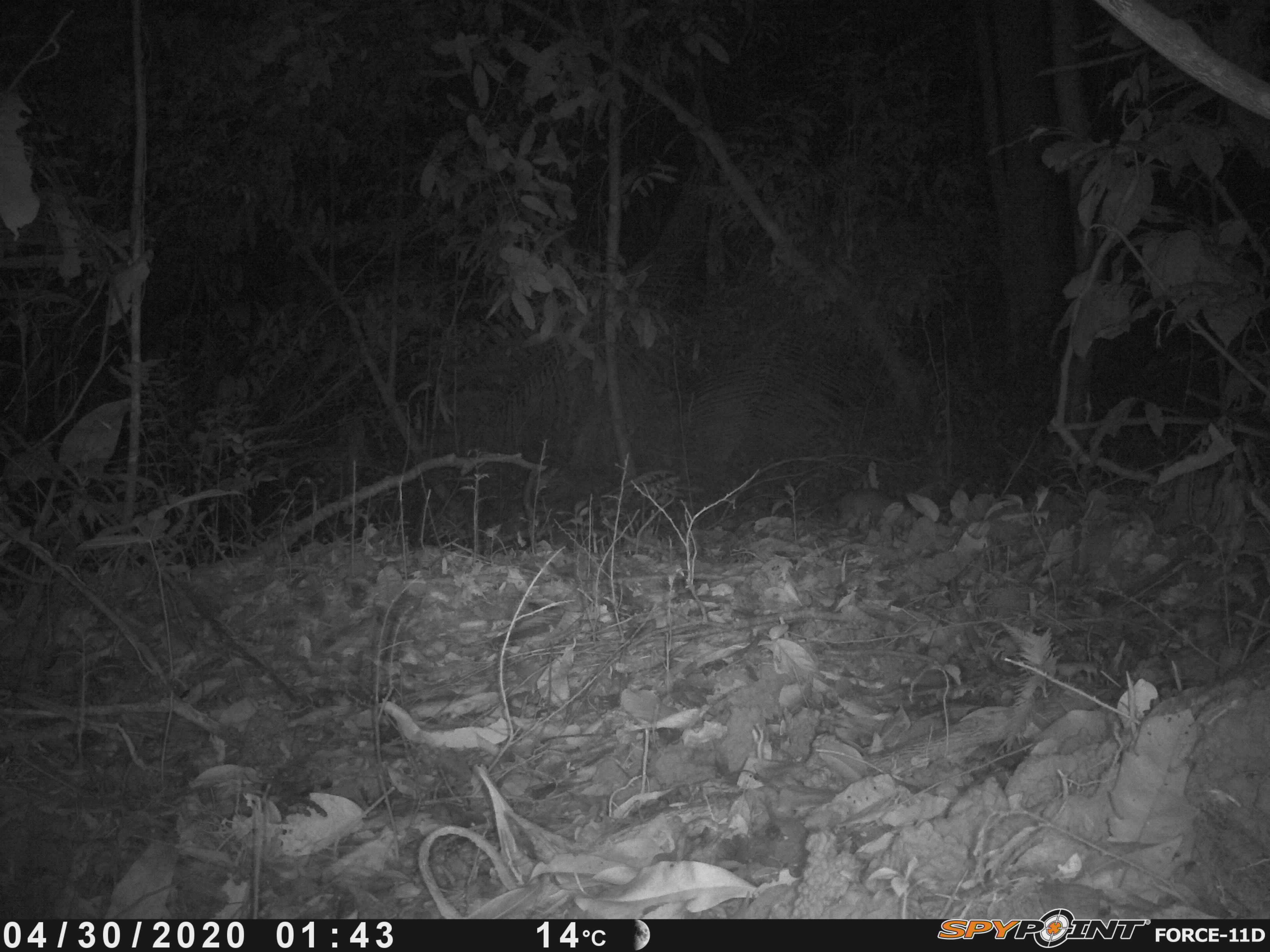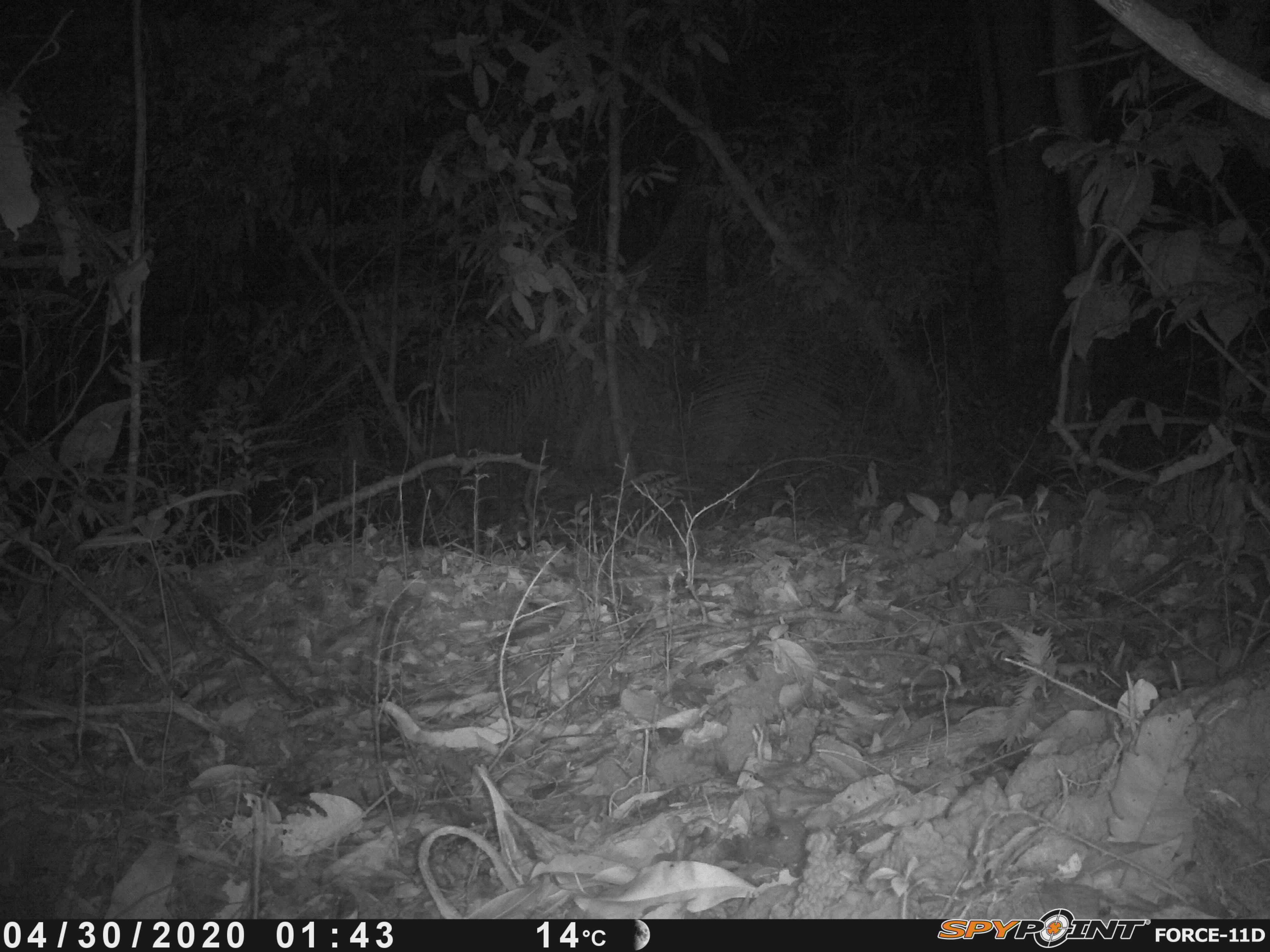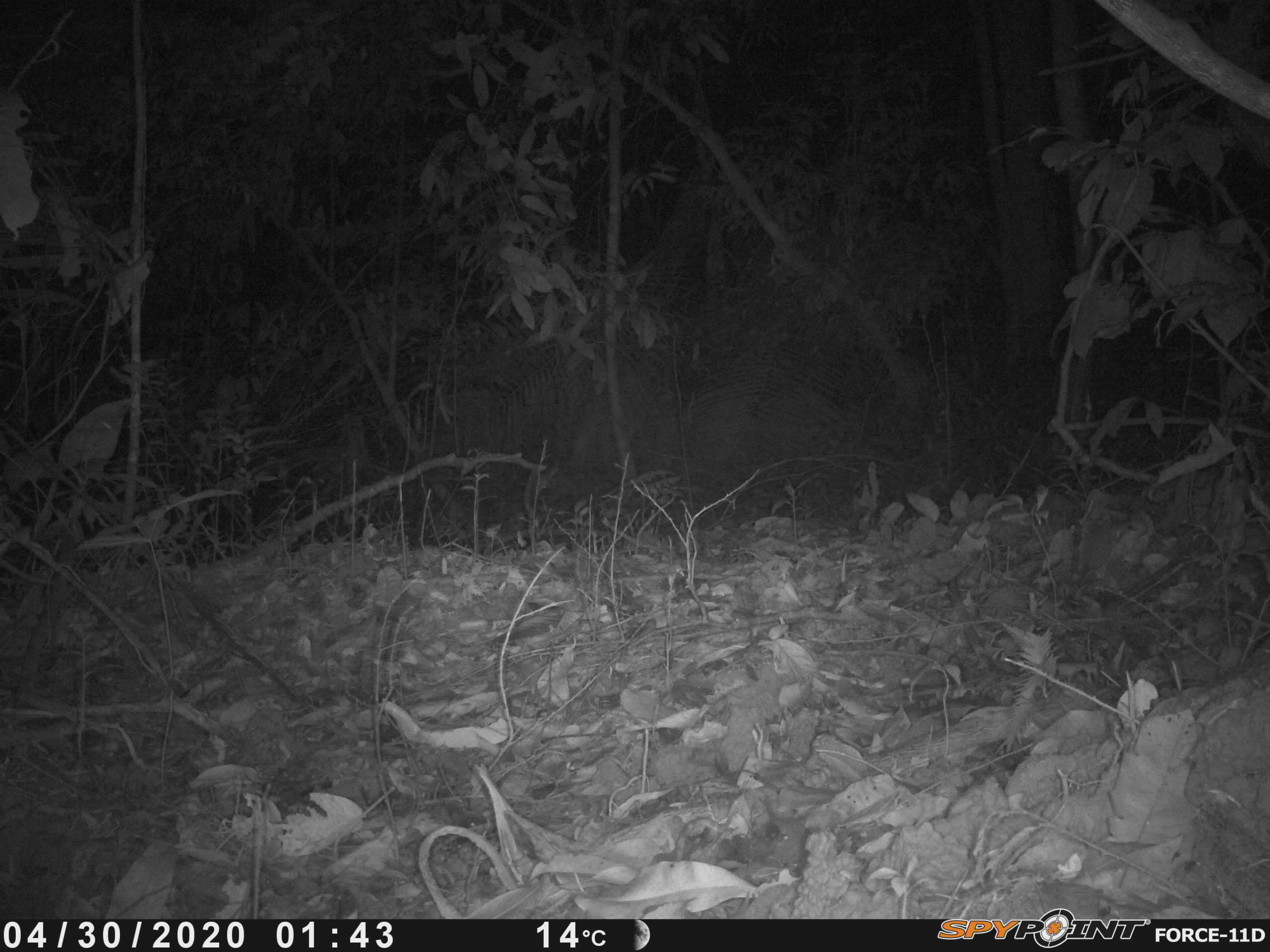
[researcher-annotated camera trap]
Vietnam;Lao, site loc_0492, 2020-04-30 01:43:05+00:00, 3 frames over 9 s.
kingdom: Animalia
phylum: Chordata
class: Mammalia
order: Carnivora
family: Mustelidae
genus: Melogale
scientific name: Melogale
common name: ferret badger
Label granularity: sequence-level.